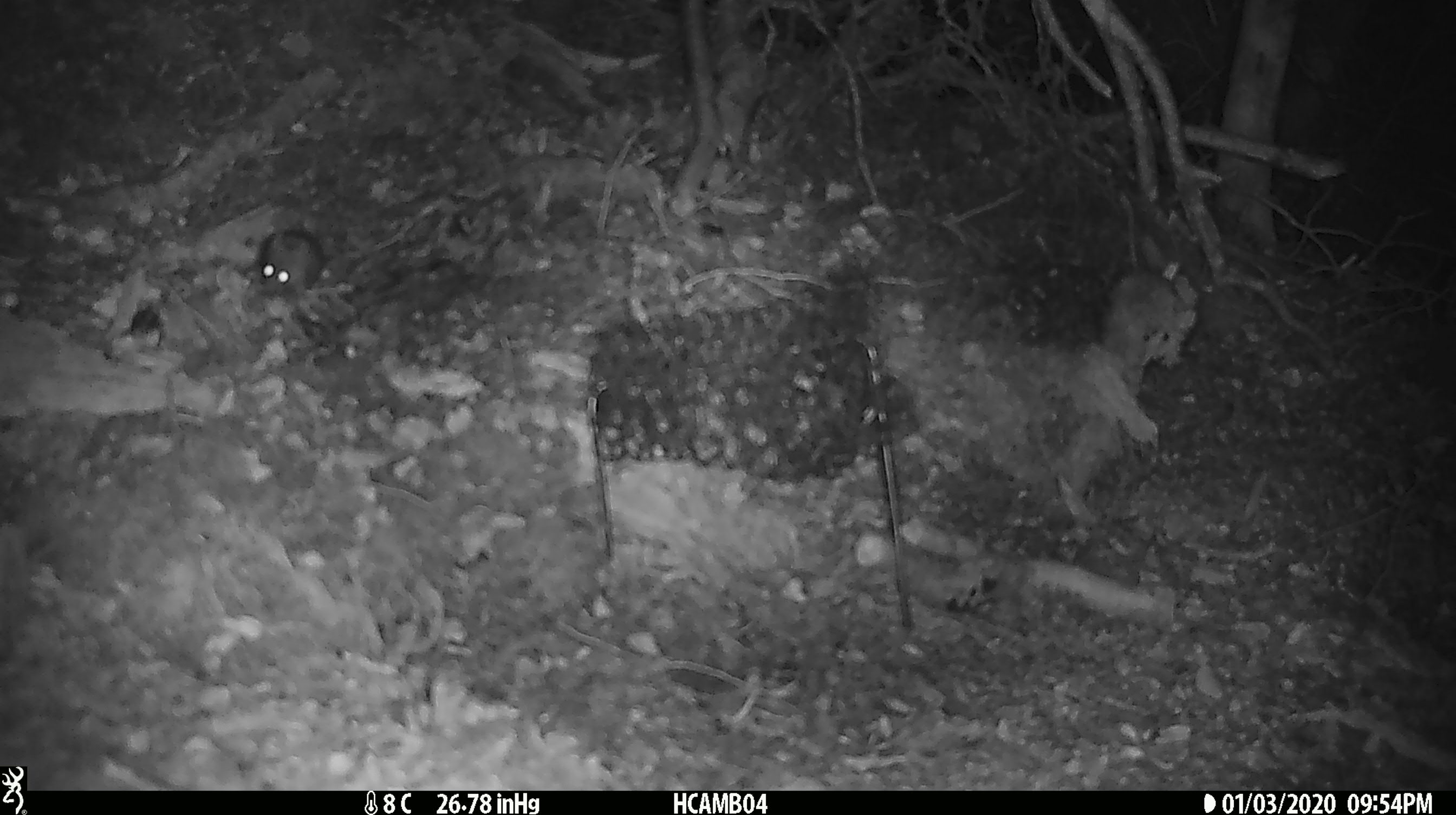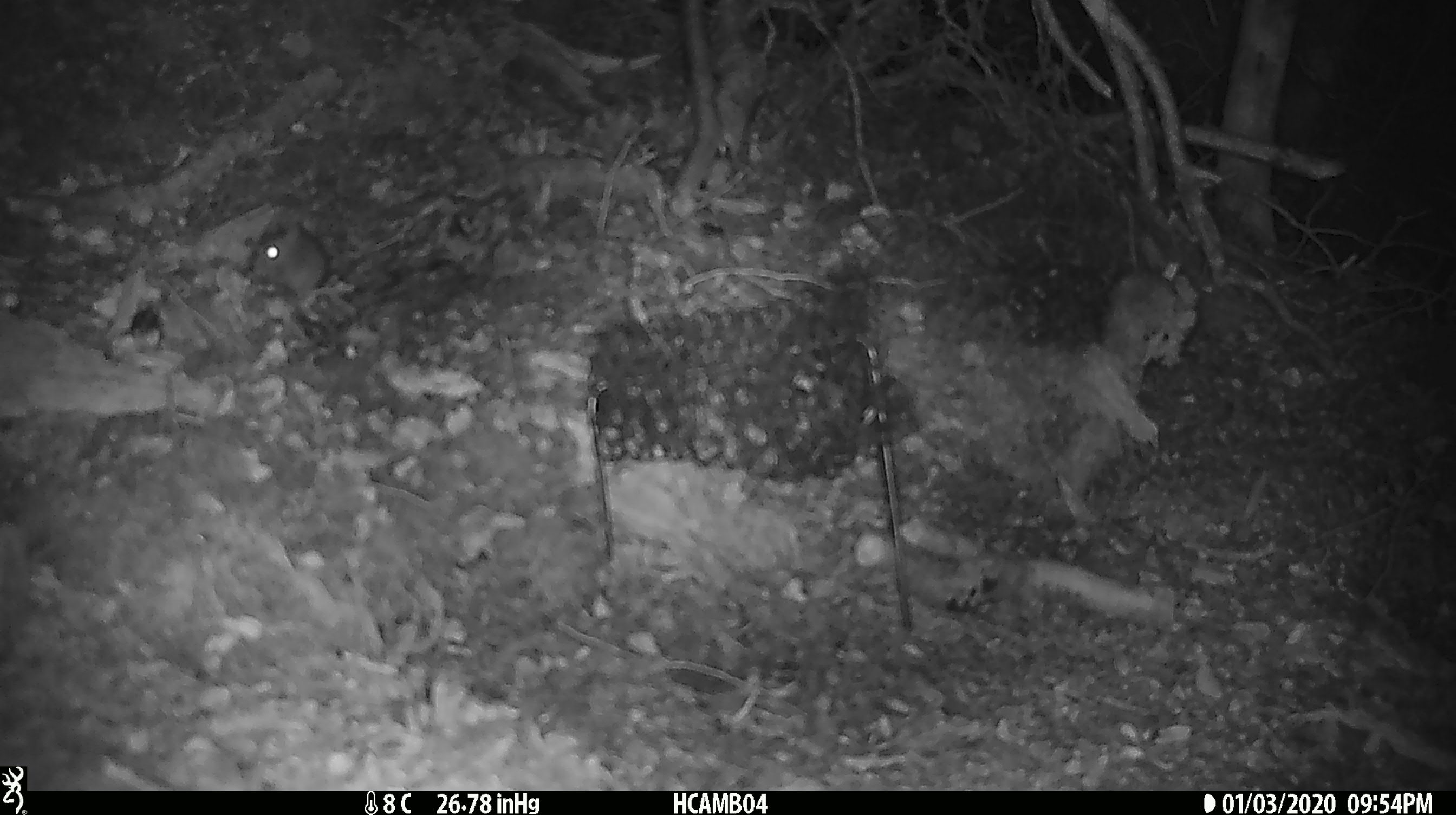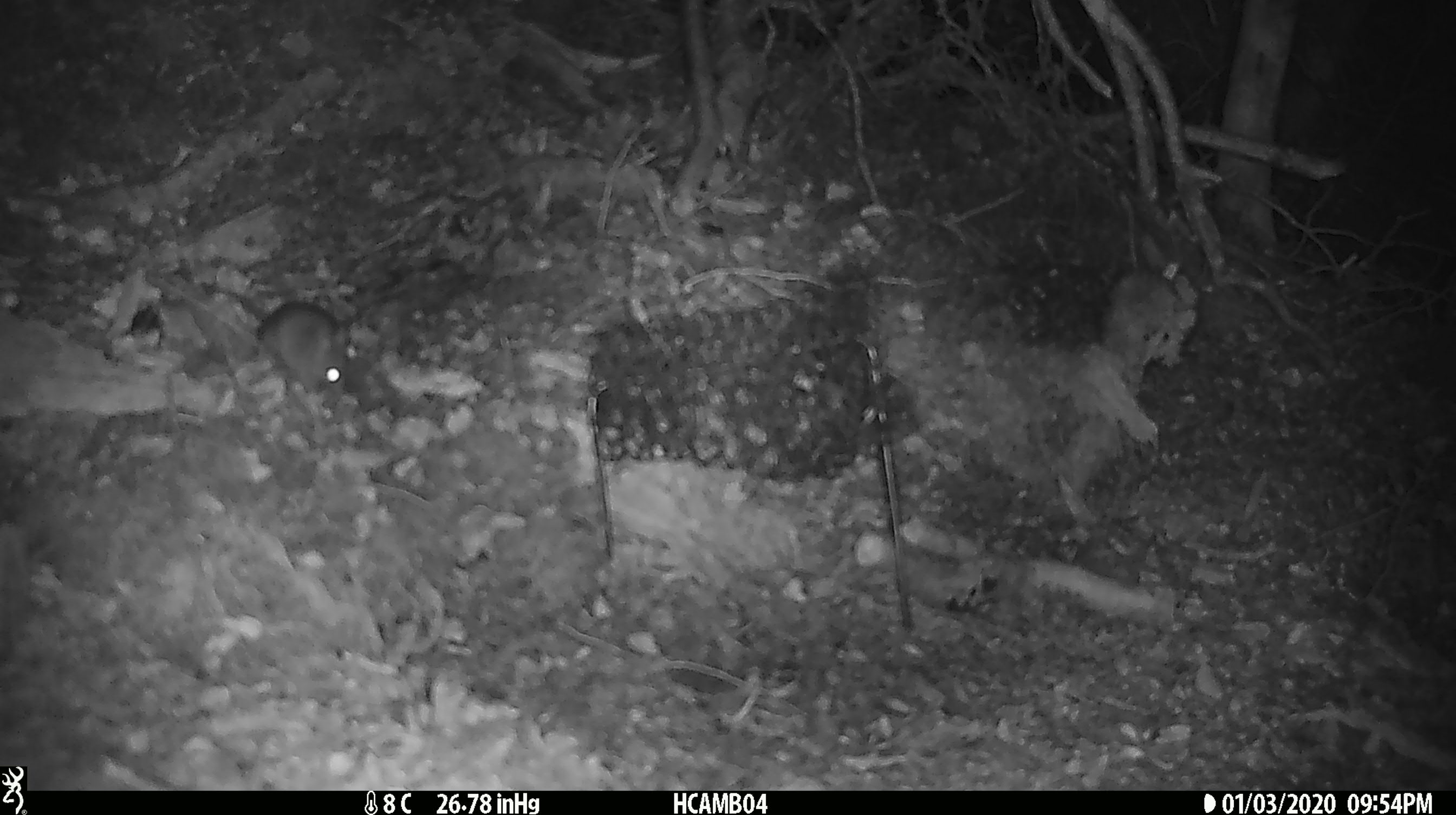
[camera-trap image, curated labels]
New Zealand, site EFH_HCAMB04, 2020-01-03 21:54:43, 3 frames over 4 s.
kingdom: Animalia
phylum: Chordata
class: Mammalia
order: Rodentia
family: Muridae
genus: Mus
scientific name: Mus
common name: mouse